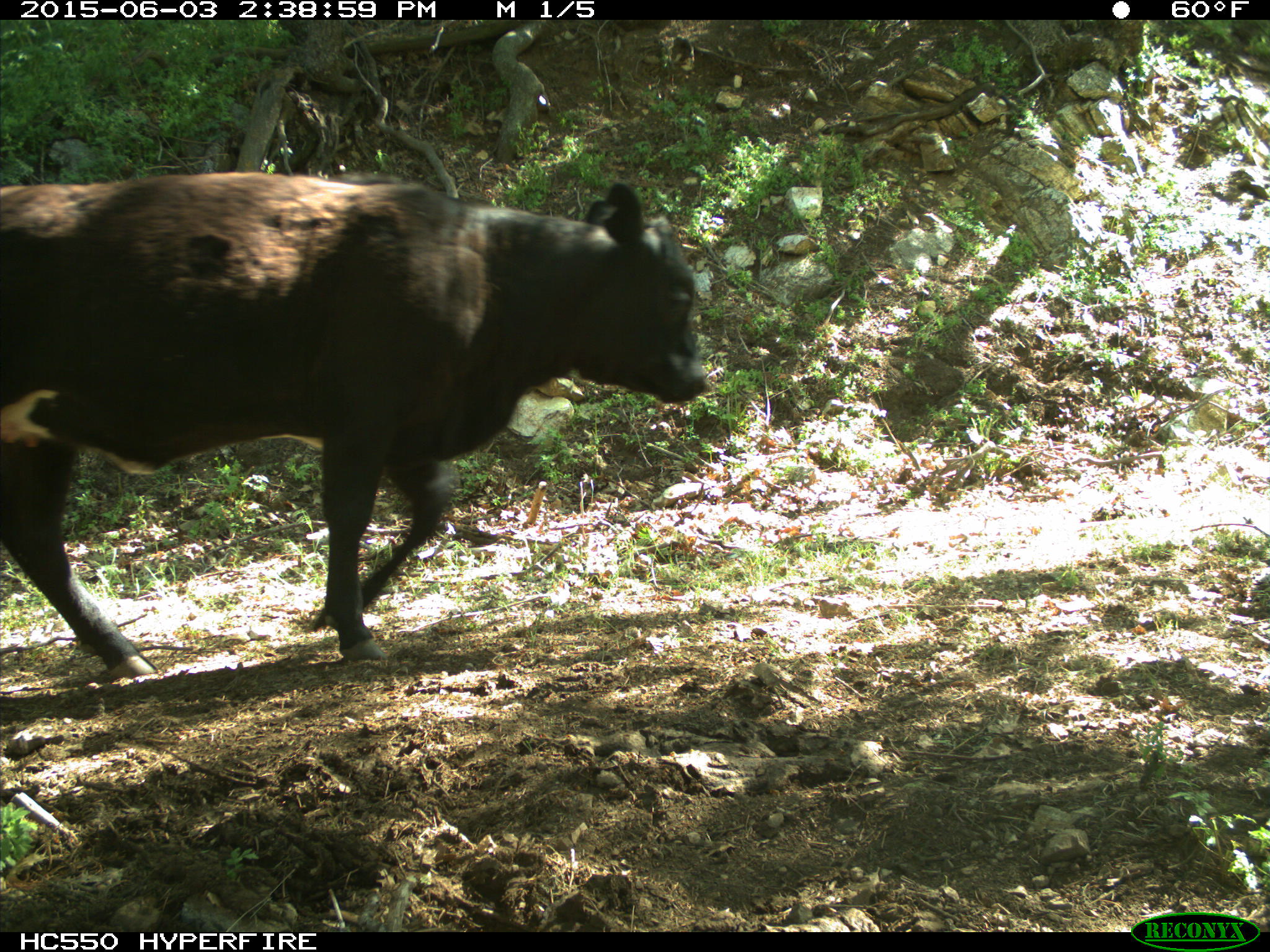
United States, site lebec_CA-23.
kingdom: Animalia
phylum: Chordata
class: Mammalia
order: Artiodactyla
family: Bovidae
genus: Bos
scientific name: Bos taurus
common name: domestic cow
Bos taurus (domestic cow).